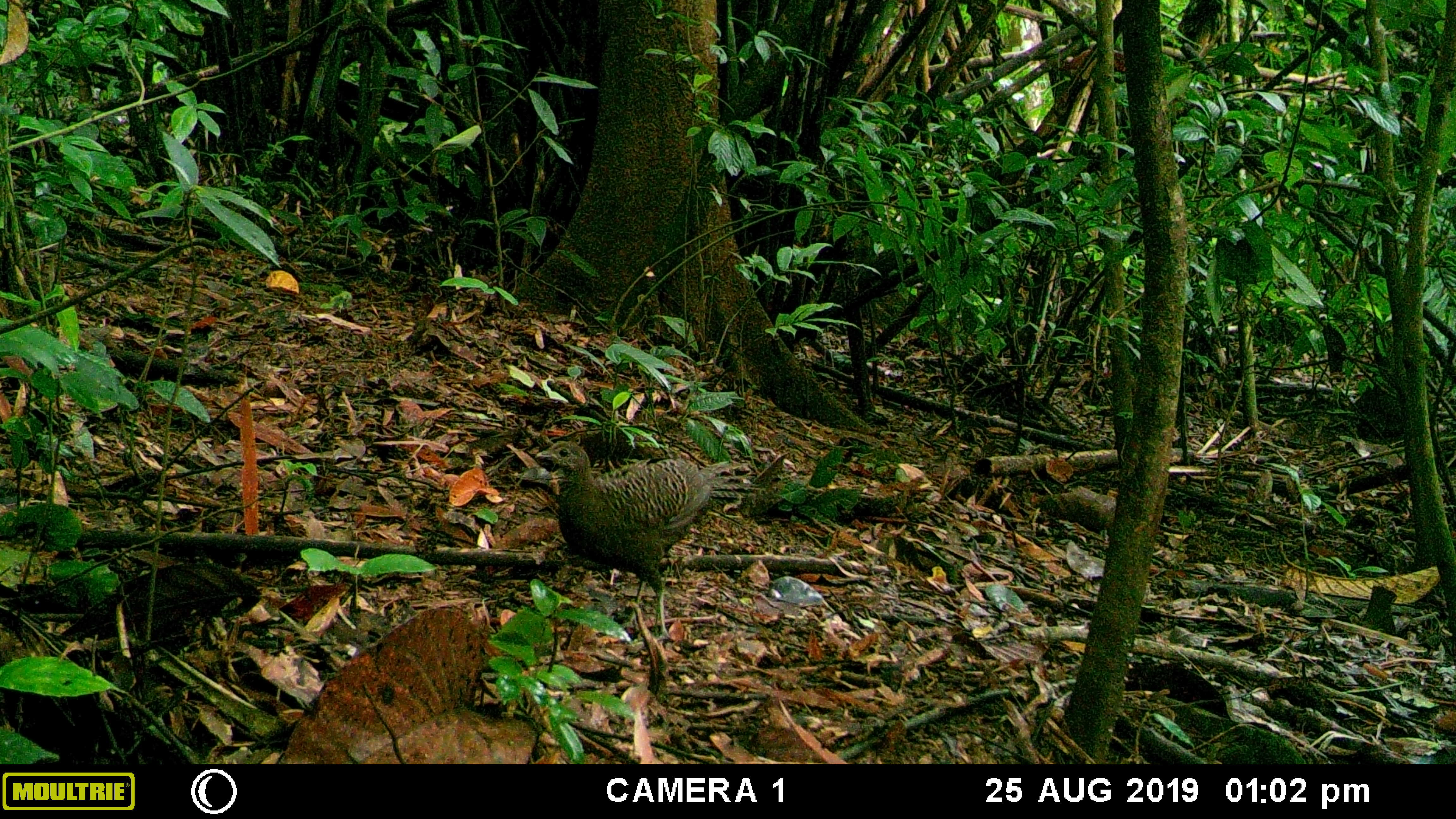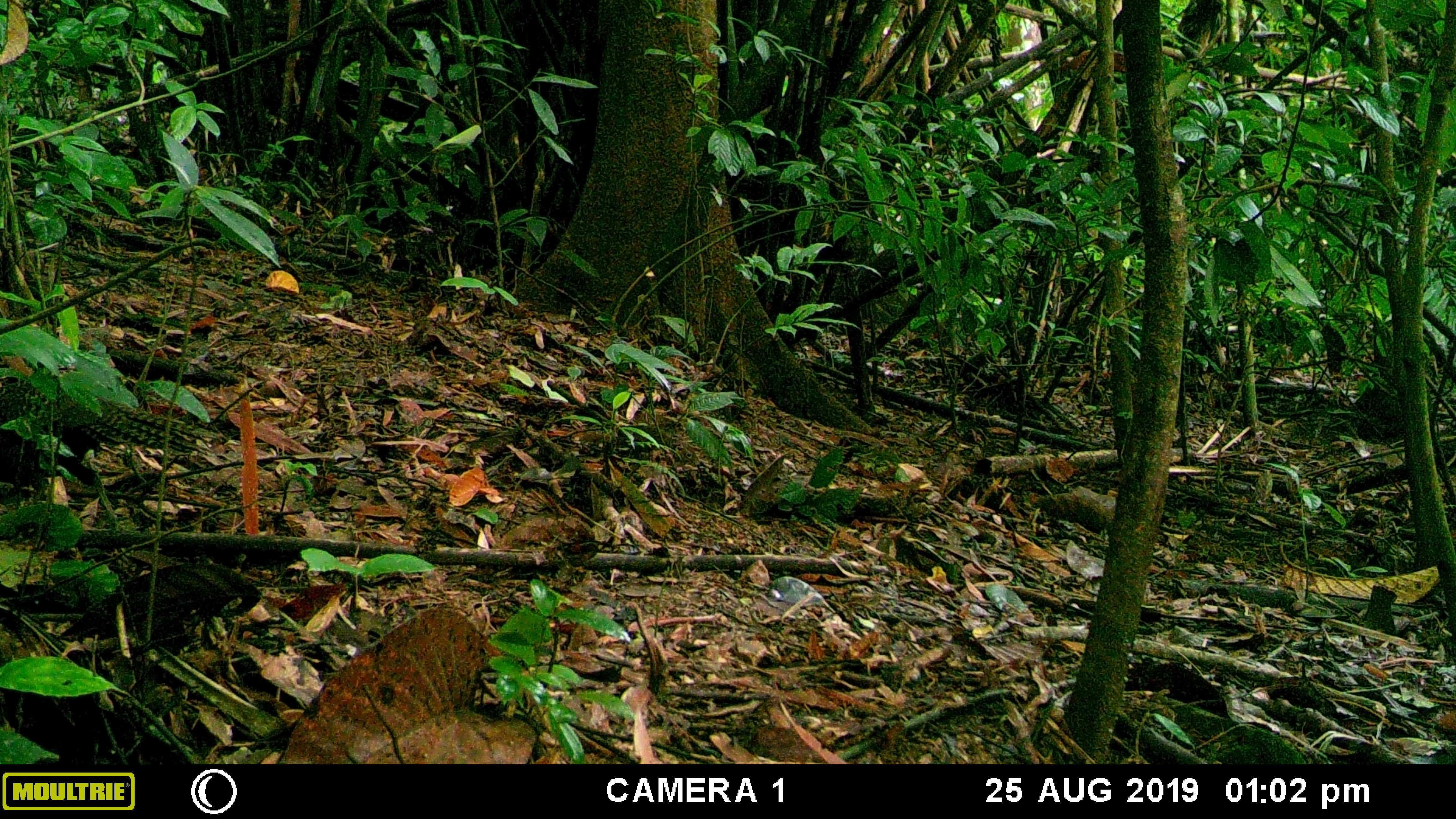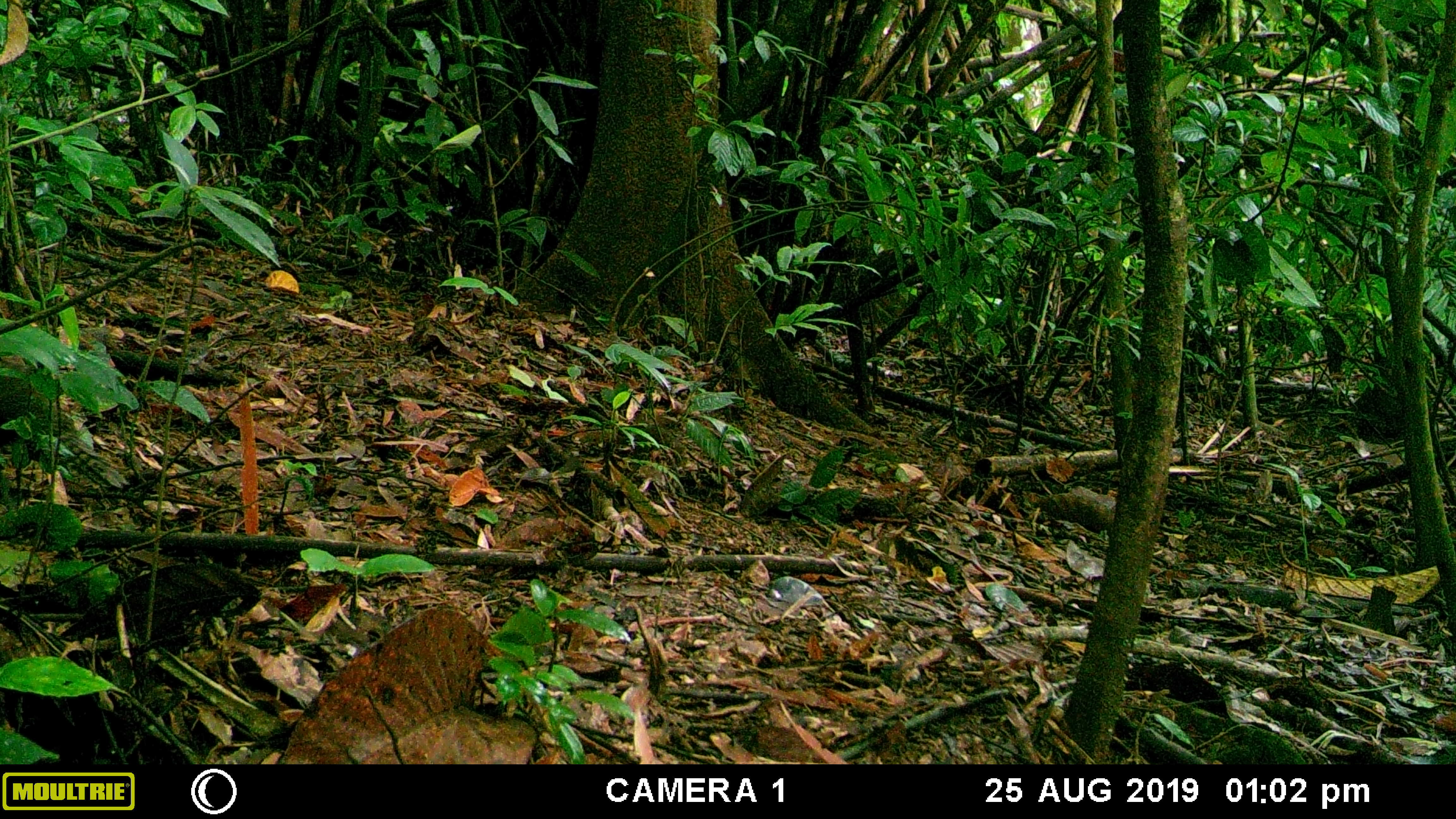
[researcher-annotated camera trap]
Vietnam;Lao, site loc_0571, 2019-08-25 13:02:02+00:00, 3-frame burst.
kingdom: Animalia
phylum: Chordata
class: Aves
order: Galliformes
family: Phasianidae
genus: Polyplectron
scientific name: Polyplectron bicalcaratum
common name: gray peacock-pheasant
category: grey peacock pheasant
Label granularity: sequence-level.